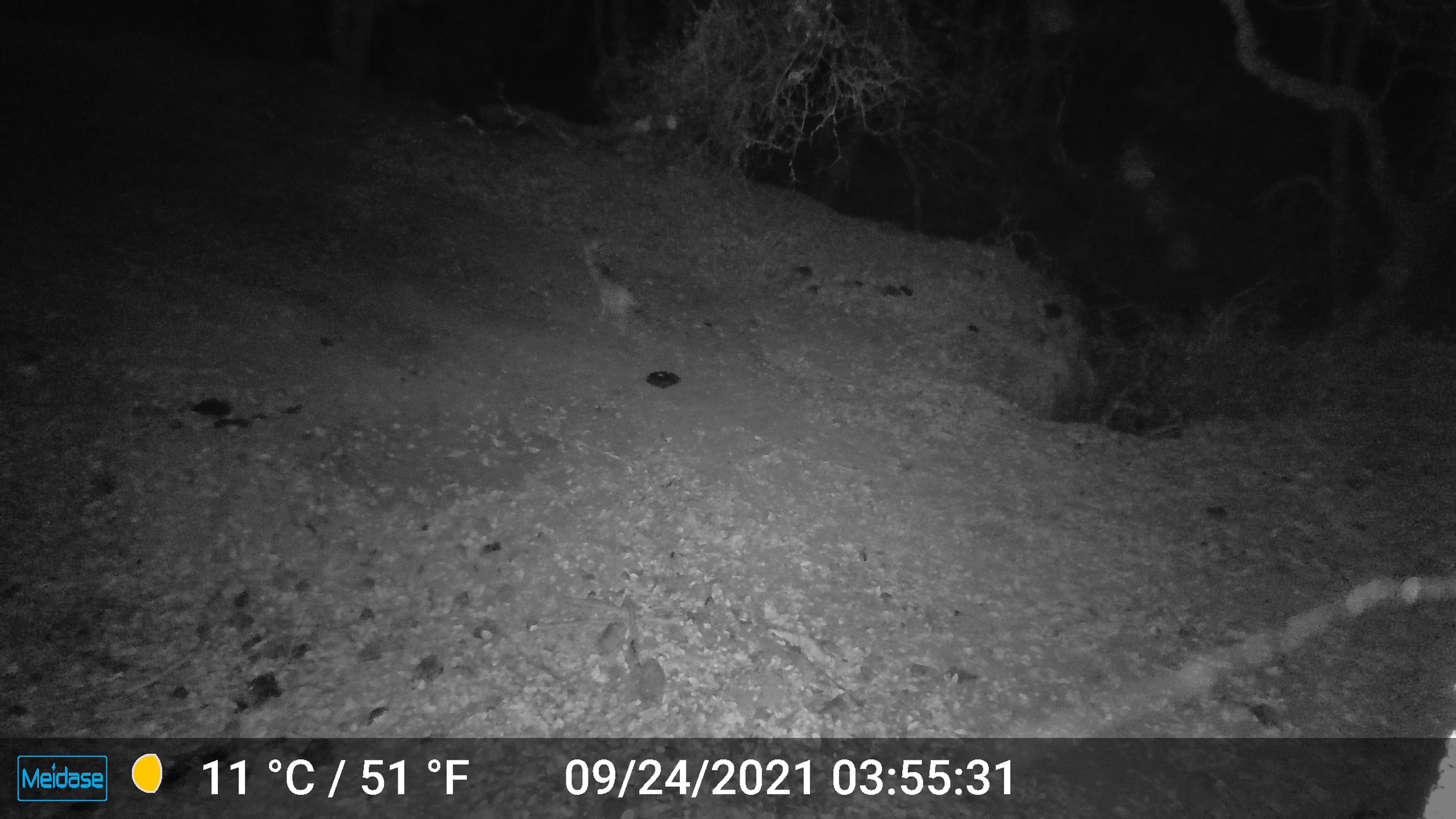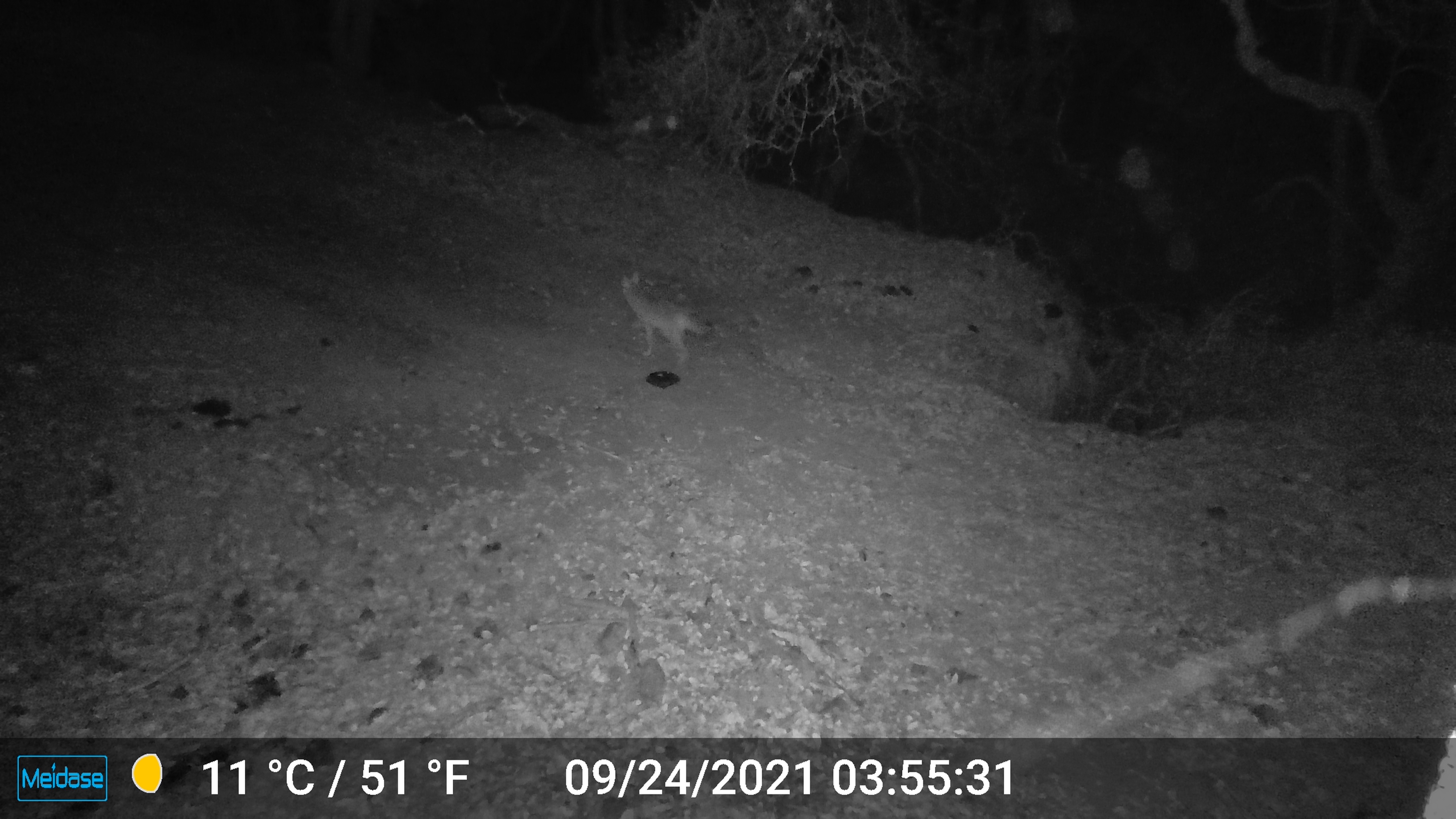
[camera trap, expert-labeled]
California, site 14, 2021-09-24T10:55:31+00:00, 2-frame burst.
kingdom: Animalia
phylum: Chordata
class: Mammalia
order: Carnivora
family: Canidae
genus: Canis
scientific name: Canis latrans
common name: coyote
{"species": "coyote (Canis latrans)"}